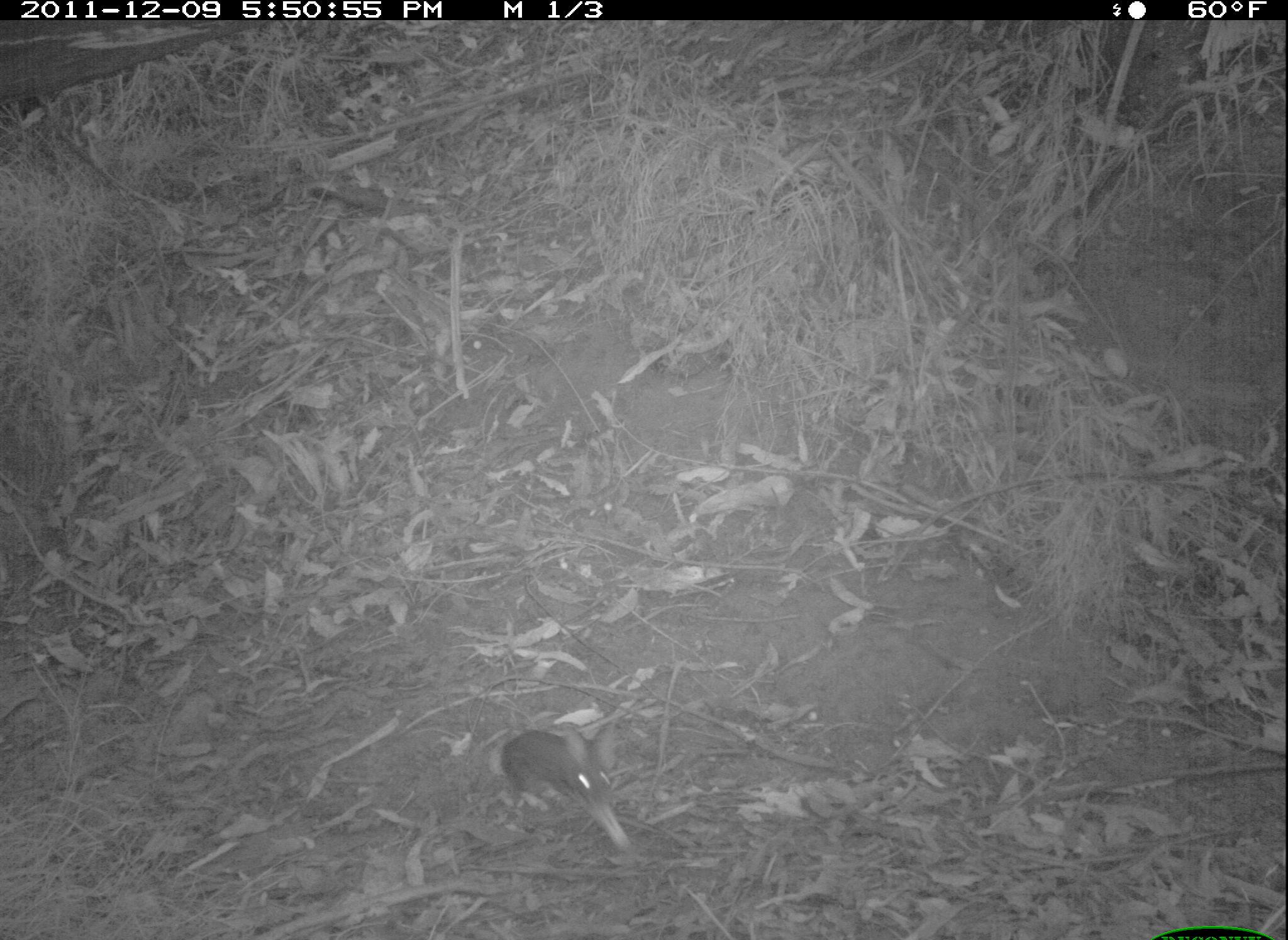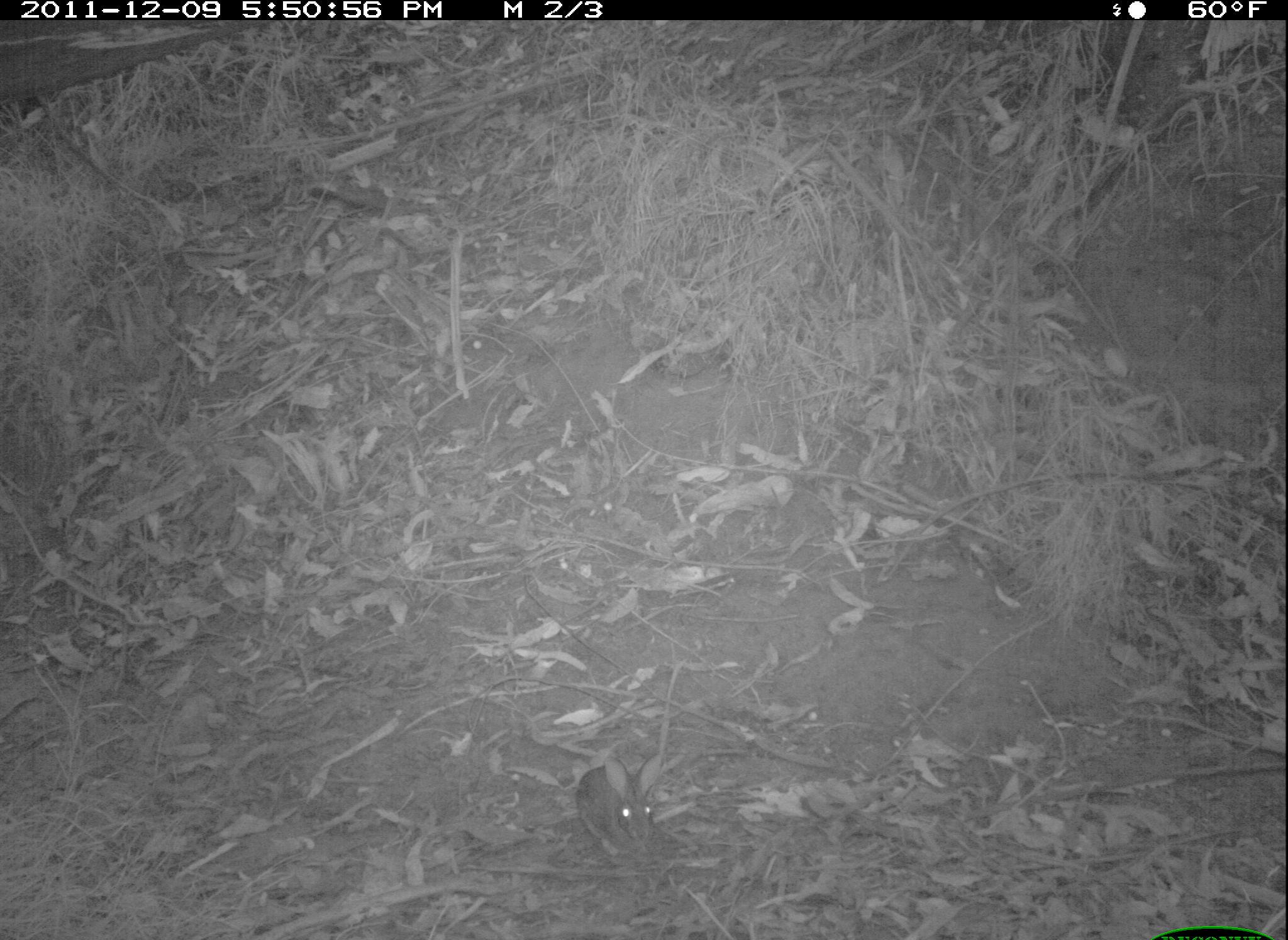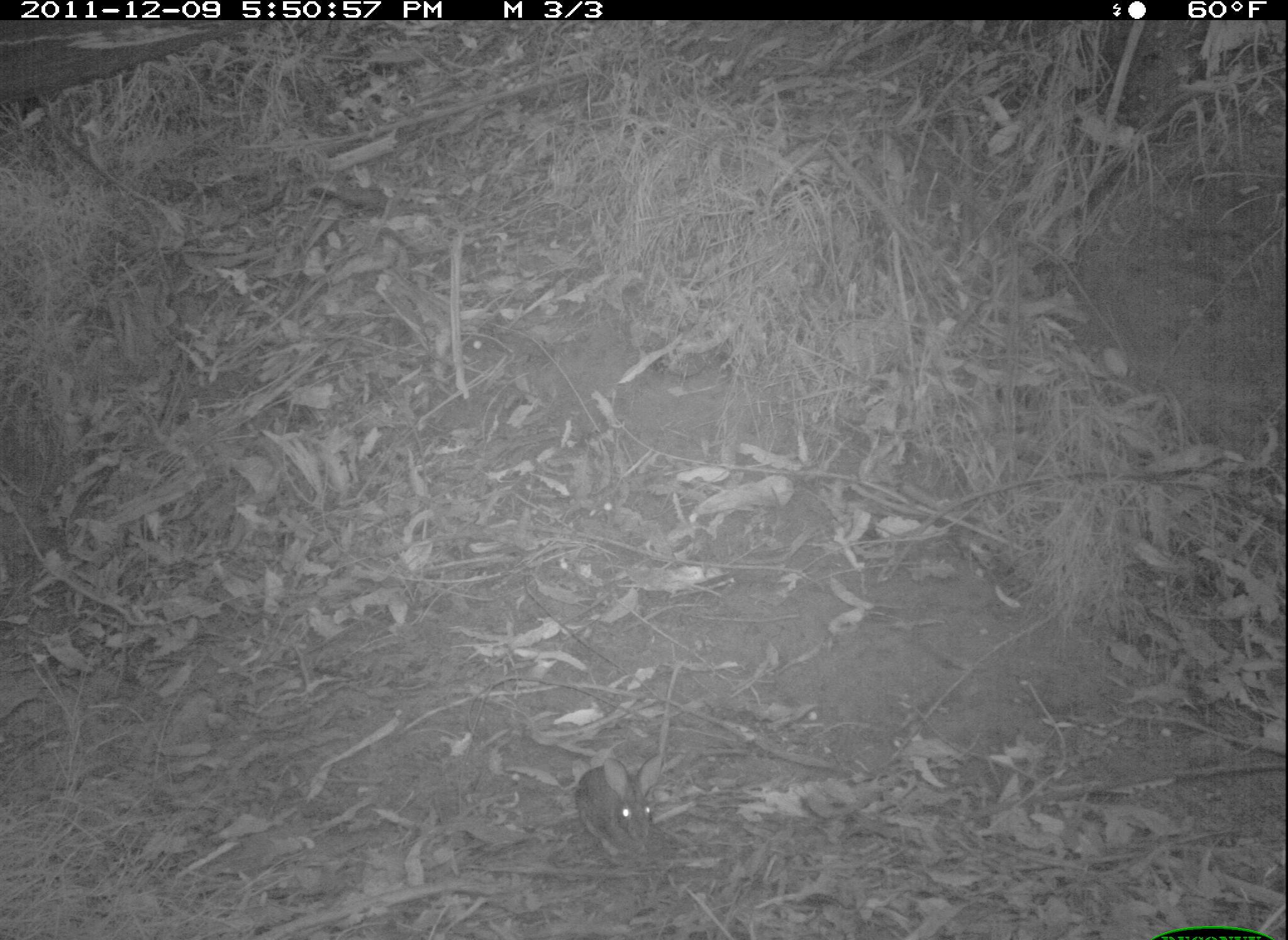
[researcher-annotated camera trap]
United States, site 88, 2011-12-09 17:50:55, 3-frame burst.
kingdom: Animalia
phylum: Chordata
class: Mammalia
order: Lagomorpha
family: Leporidae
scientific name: Leporidae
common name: rabbits and hares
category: rabbit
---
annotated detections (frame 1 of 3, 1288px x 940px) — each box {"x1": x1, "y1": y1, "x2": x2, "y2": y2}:
rabbit: {"x1": 496, "y1": 717, "x2": 646, "y2": 854}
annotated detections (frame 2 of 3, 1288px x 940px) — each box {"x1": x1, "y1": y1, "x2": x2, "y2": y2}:
rabbit: {"x1": 570, "y1": 746, "x2": 676, "y2": 878}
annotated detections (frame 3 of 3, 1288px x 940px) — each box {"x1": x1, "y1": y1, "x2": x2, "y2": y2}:
rabbit: {"x1": 555, "y1": 749, "x2": 683, "y2": 876}